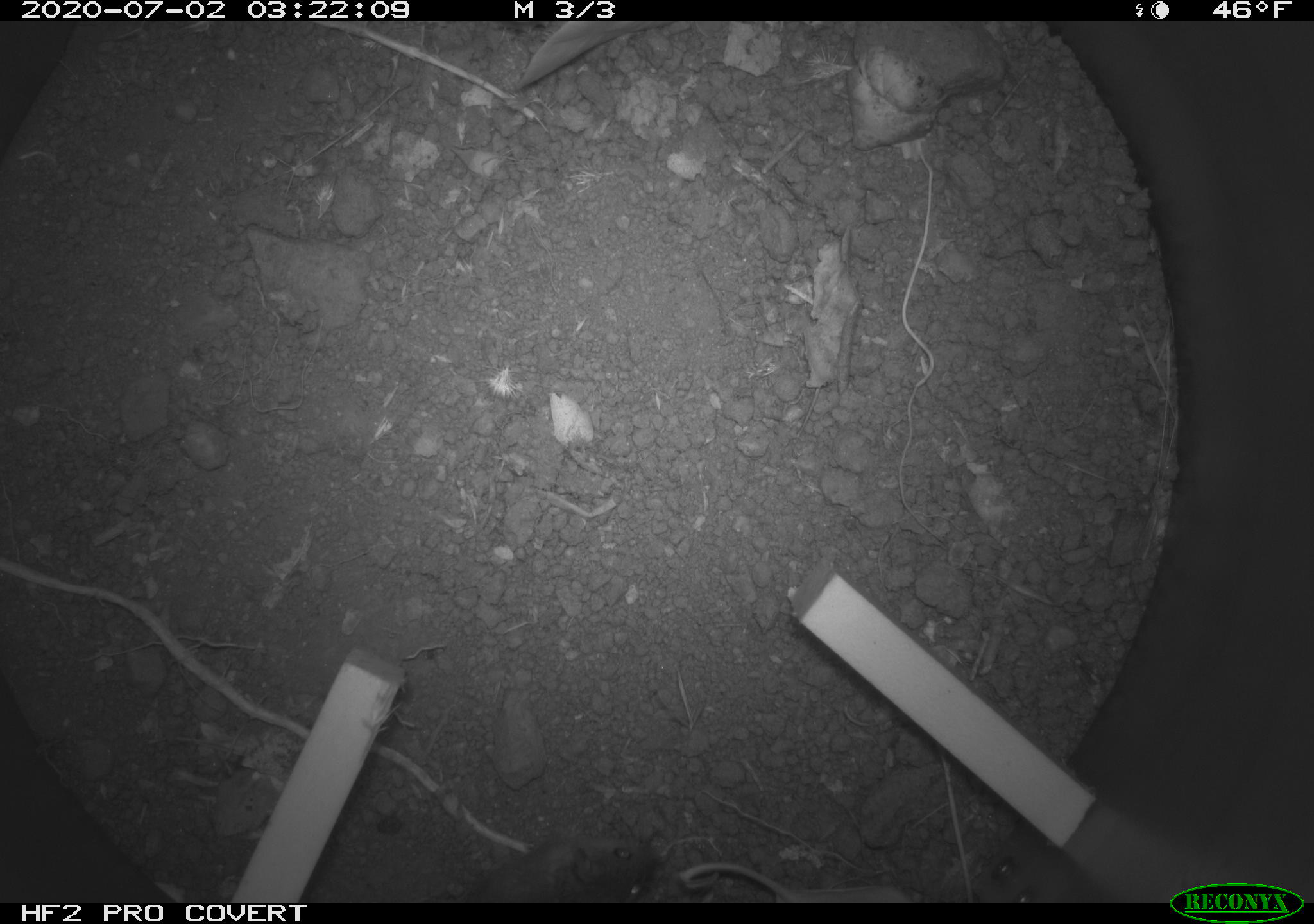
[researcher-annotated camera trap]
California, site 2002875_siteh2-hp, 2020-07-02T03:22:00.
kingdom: Animalia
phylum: Chordata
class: Mammalia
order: Rodentia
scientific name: Rodentia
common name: rodent